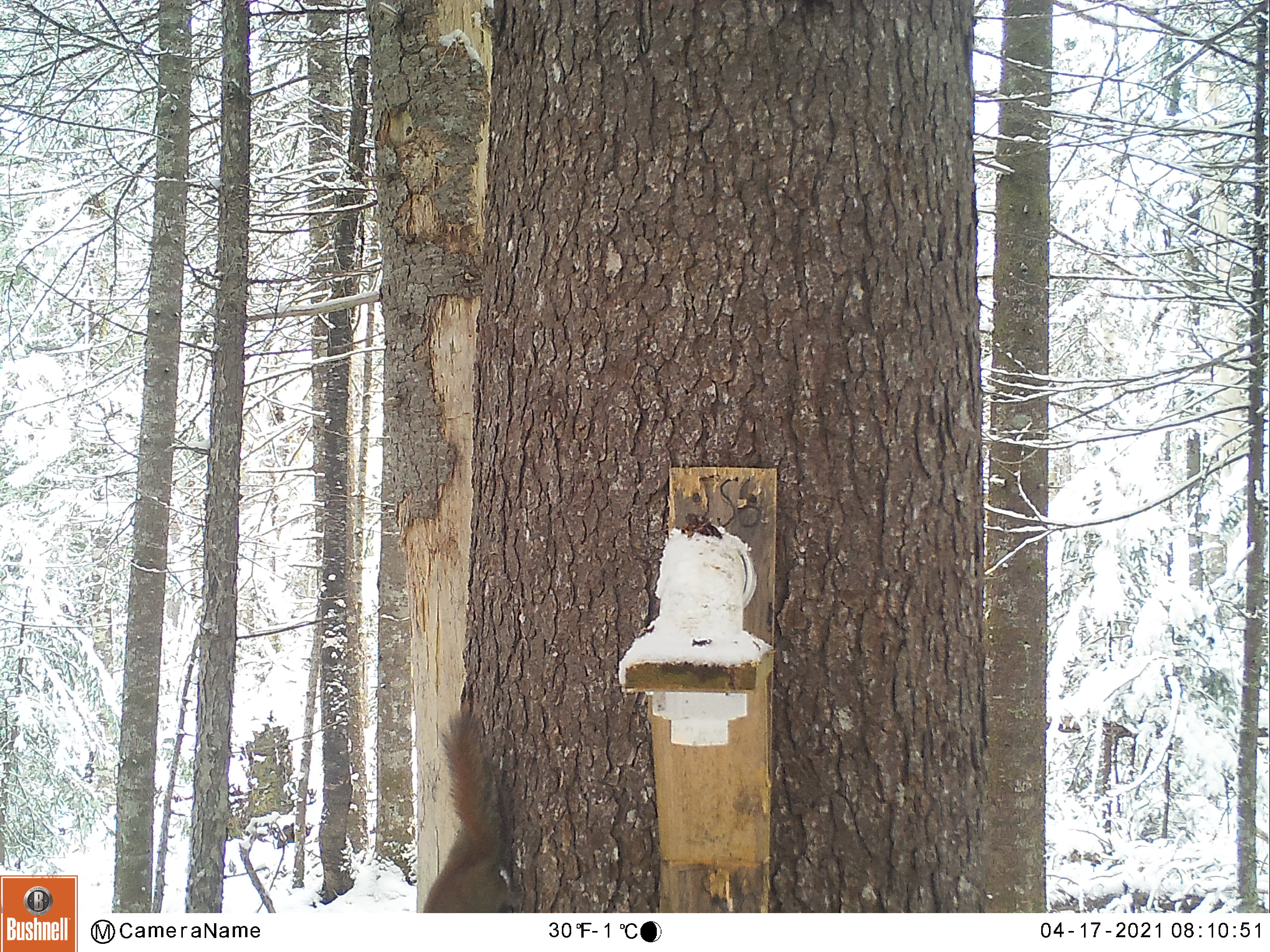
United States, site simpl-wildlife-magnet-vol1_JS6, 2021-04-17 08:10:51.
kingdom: Animalia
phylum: Chordata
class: Mammalia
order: Rodentia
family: Sciuridae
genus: Tamiasciurus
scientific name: Tamiasciurus hudsonicus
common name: red squirrel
Red squirrel (Tamiasciurus hudsonicus).